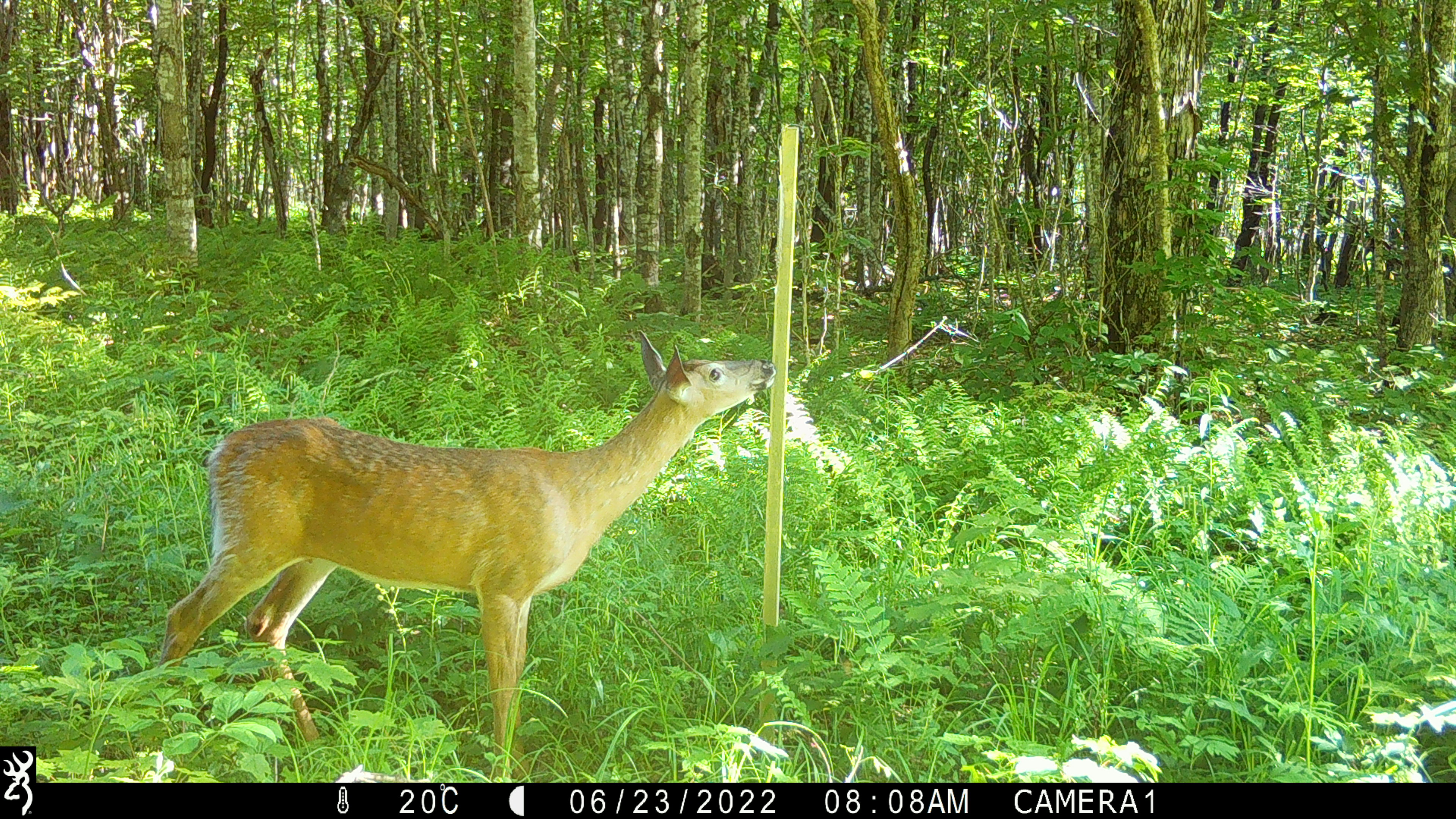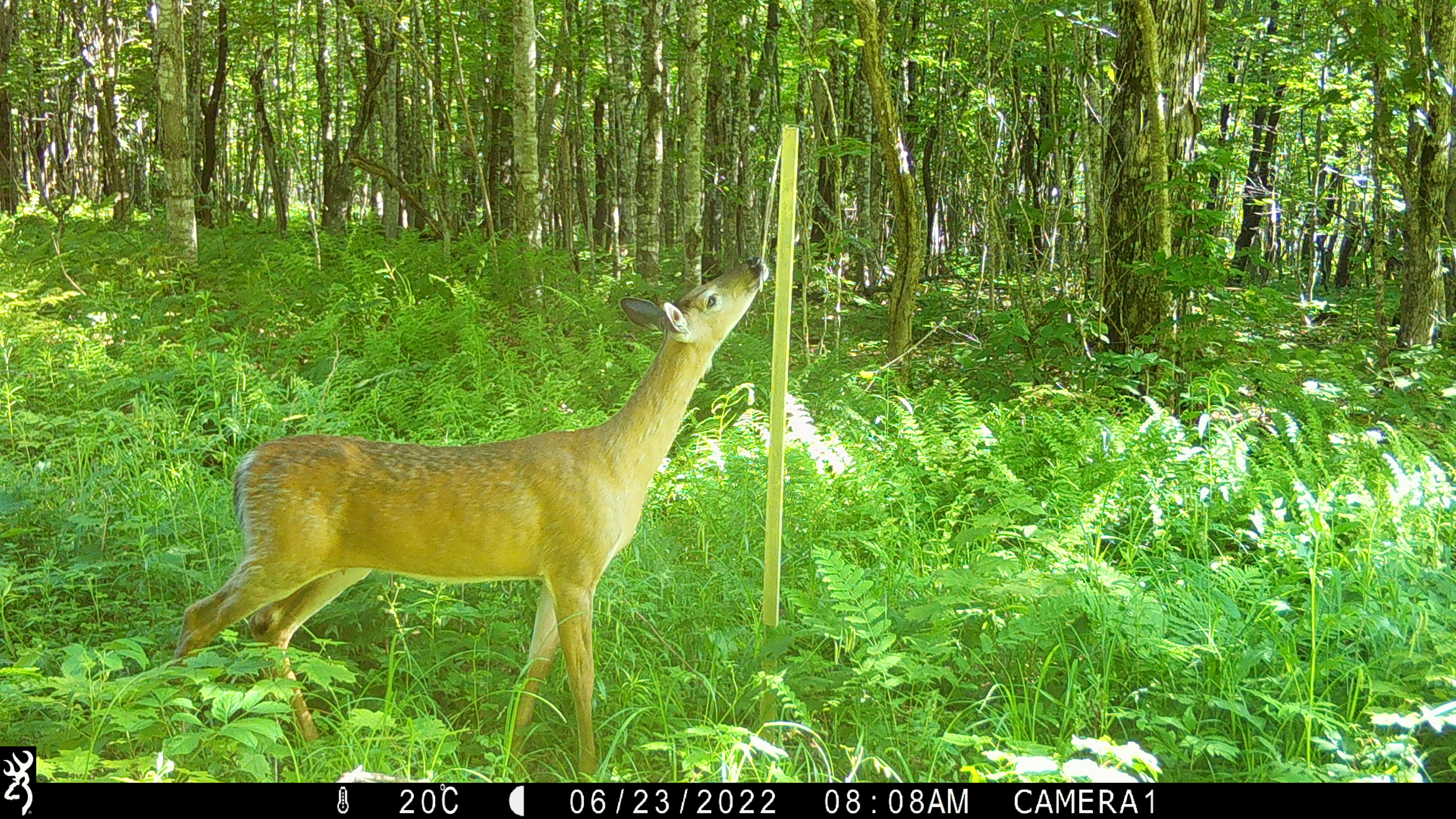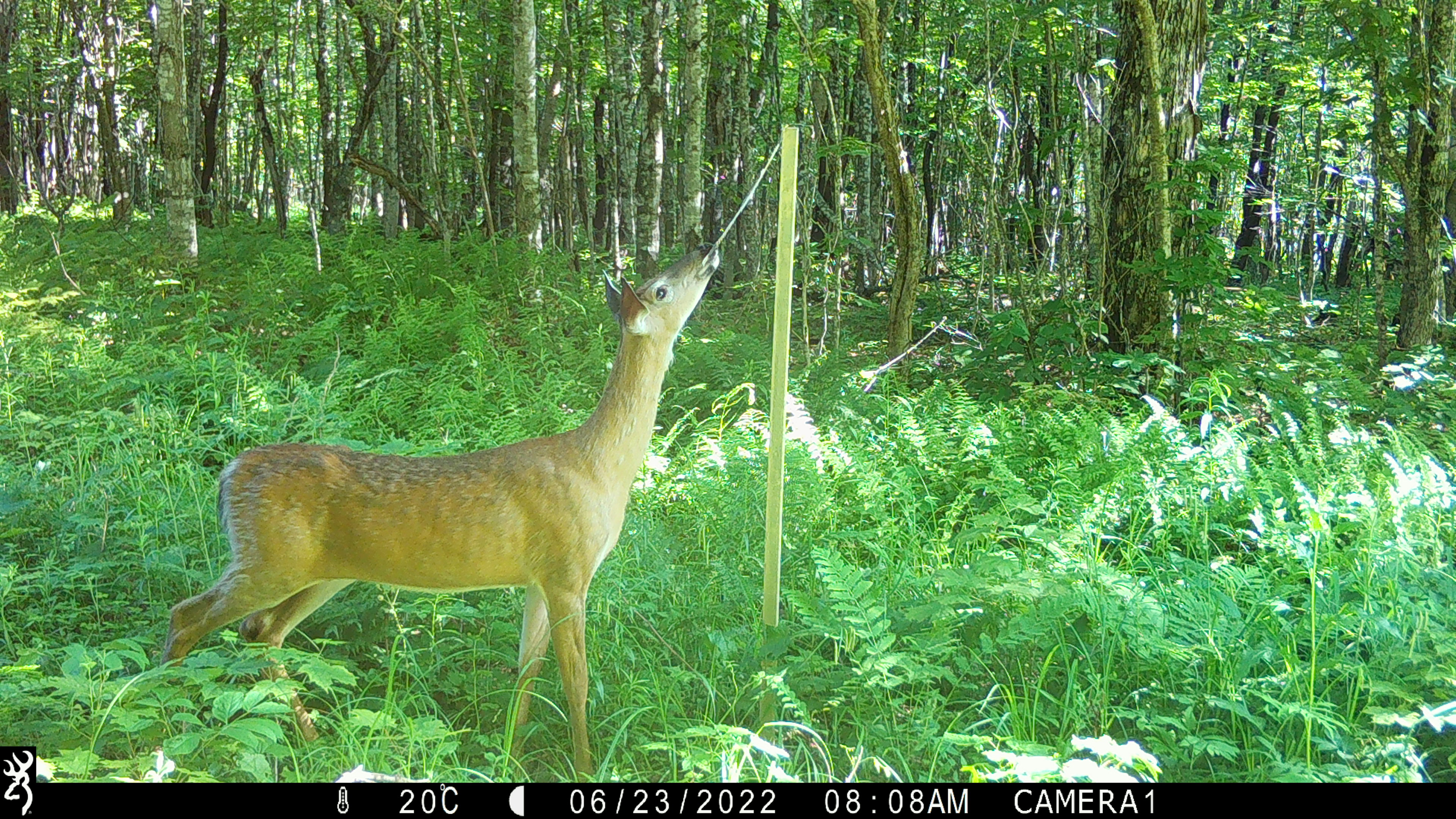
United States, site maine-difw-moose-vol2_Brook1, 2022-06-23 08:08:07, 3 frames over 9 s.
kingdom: Animalia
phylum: Chordata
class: Mammalia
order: Artiodactyla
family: Cervidae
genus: Odocoileus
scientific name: Odocoileus virginianus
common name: white-tailed deer